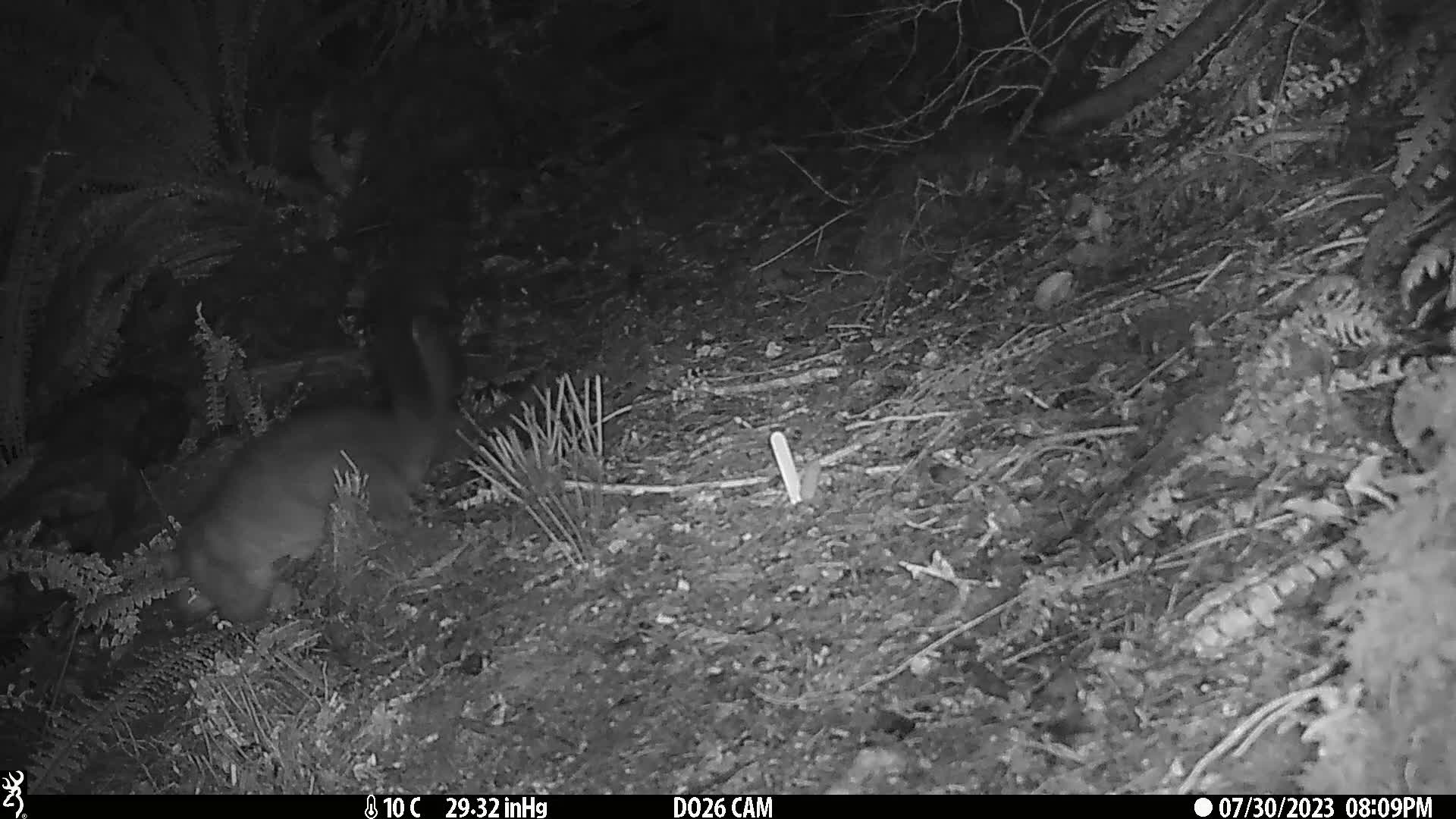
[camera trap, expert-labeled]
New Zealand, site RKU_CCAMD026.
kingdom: Animalia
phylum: Chordata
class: Mammalia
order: Diprotodontia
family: Phalangeridae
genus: Trichosurus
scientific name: Trichosurus vulpecula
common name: common brushtail possum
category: possum